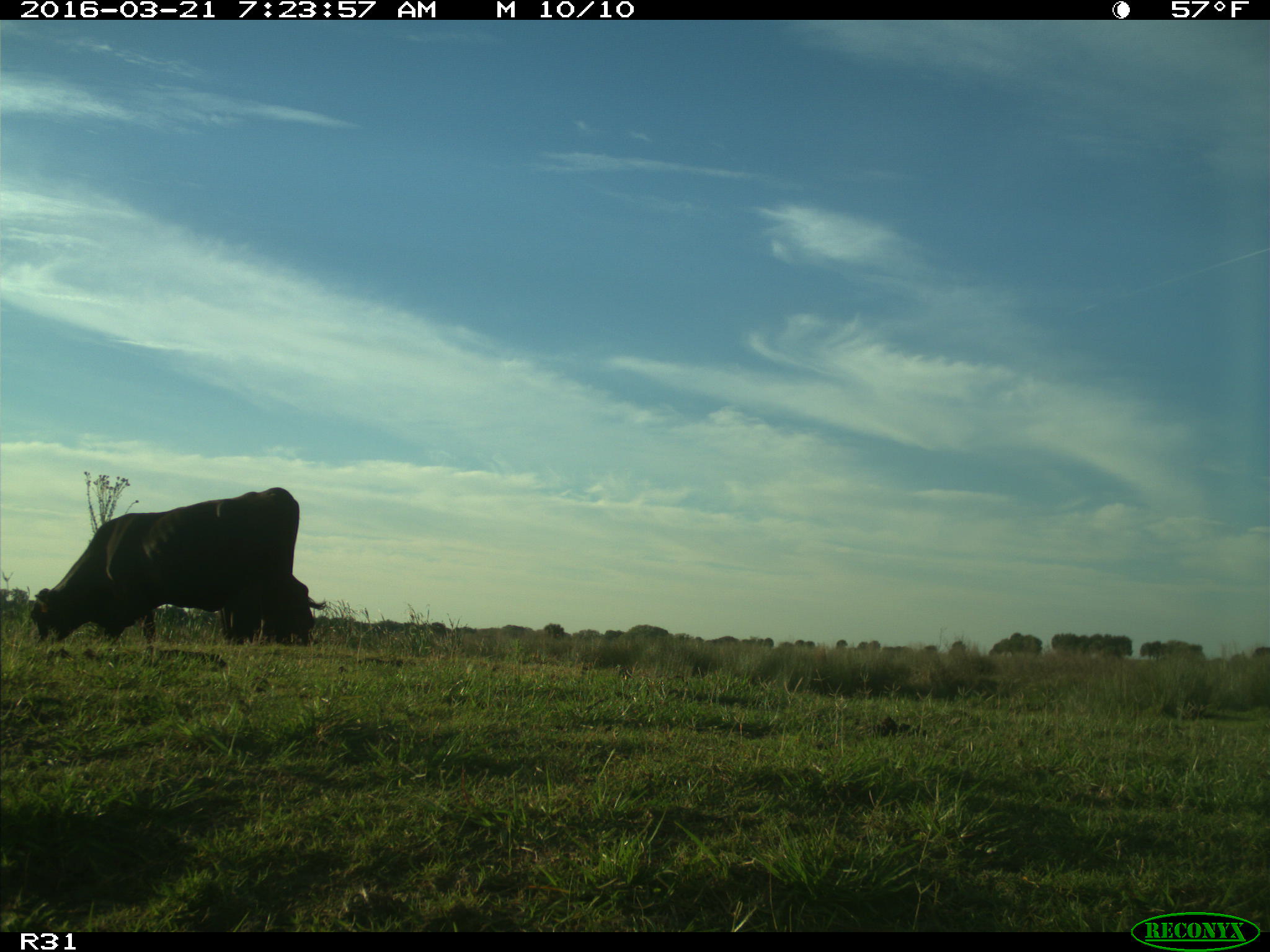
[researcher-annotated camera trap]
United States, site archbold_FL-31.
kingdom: Animalia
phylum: Chordata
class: Mammalia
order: Artiodactyla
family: Bovidae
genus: Bos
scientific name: Bos taurus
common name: domestic cow